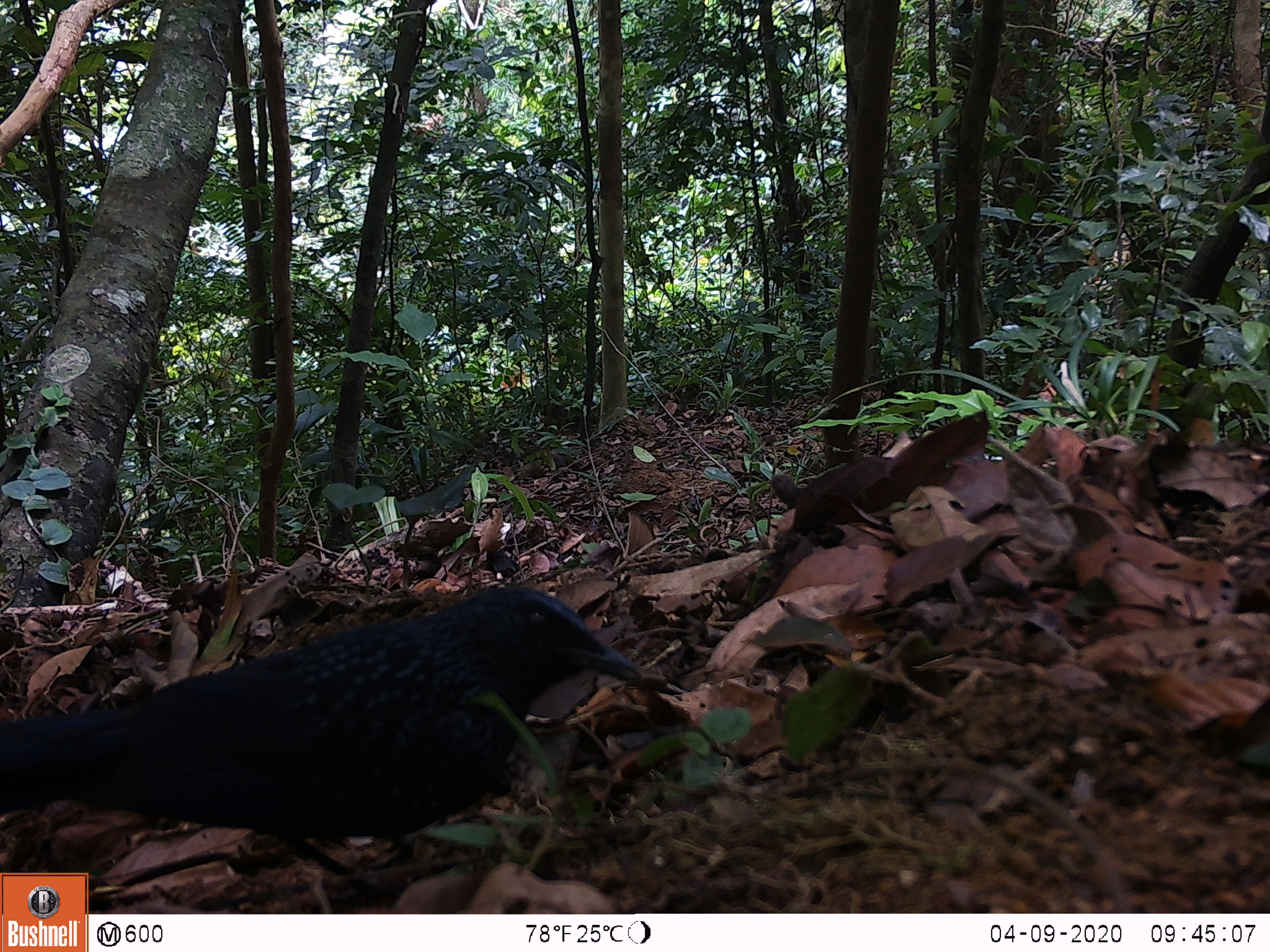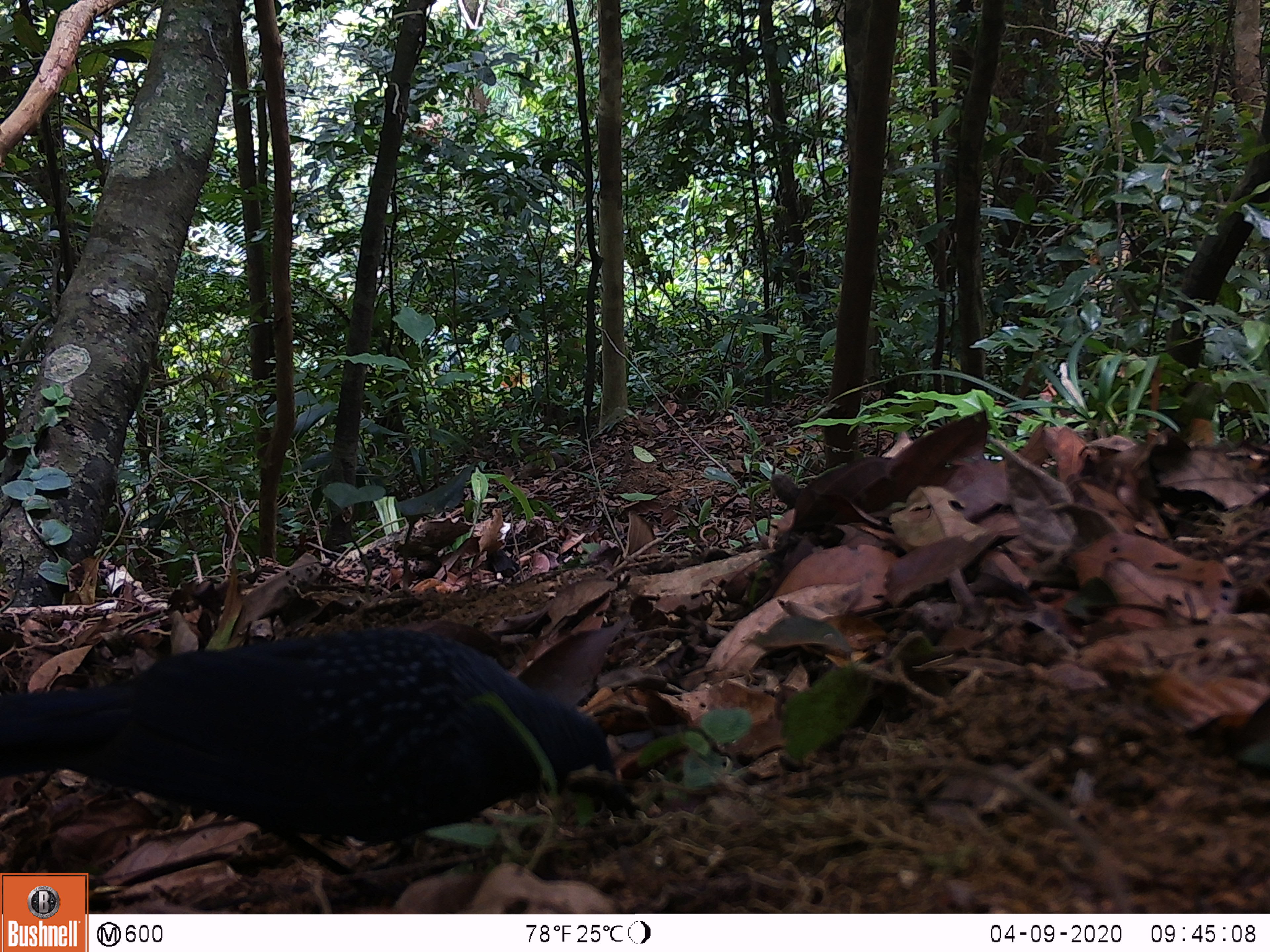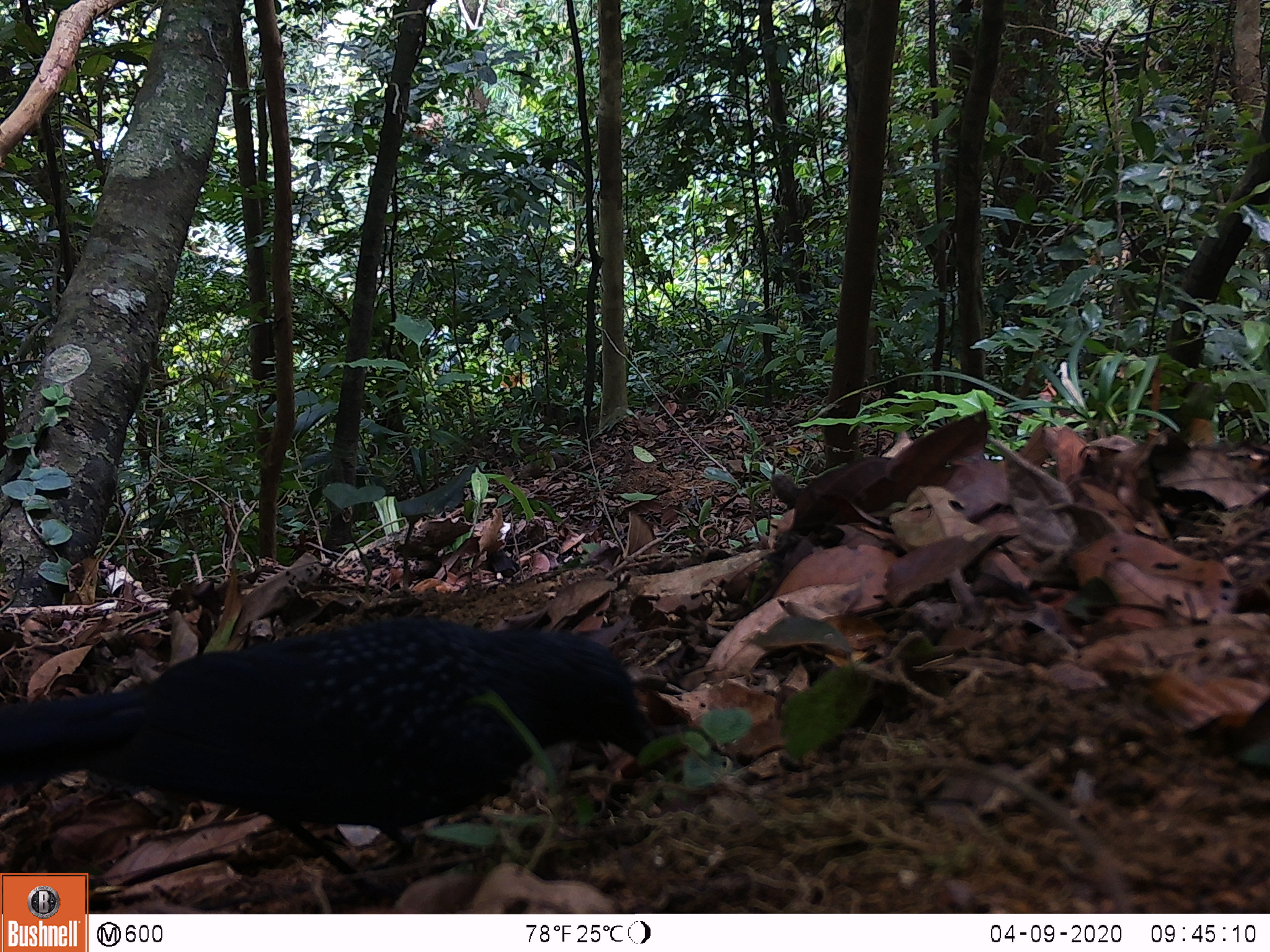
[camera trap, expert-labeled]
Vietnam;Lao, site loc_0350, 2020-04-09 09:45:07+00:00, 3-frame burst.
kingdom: Animalia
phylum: Chordata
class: Aves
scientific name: Aves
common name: bird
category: unidentified bird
Unidentified bird (bird) (Aves). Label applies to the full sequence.